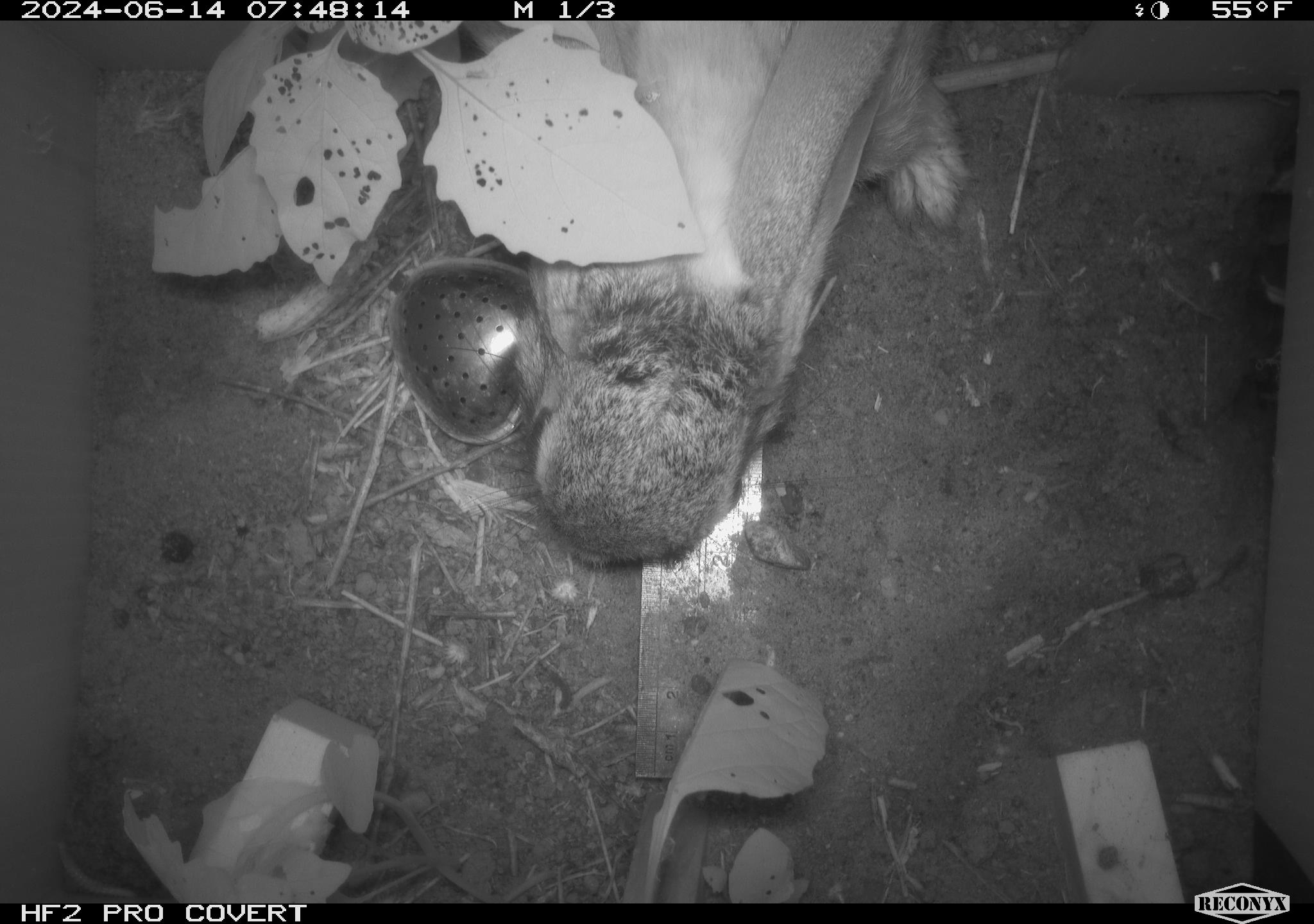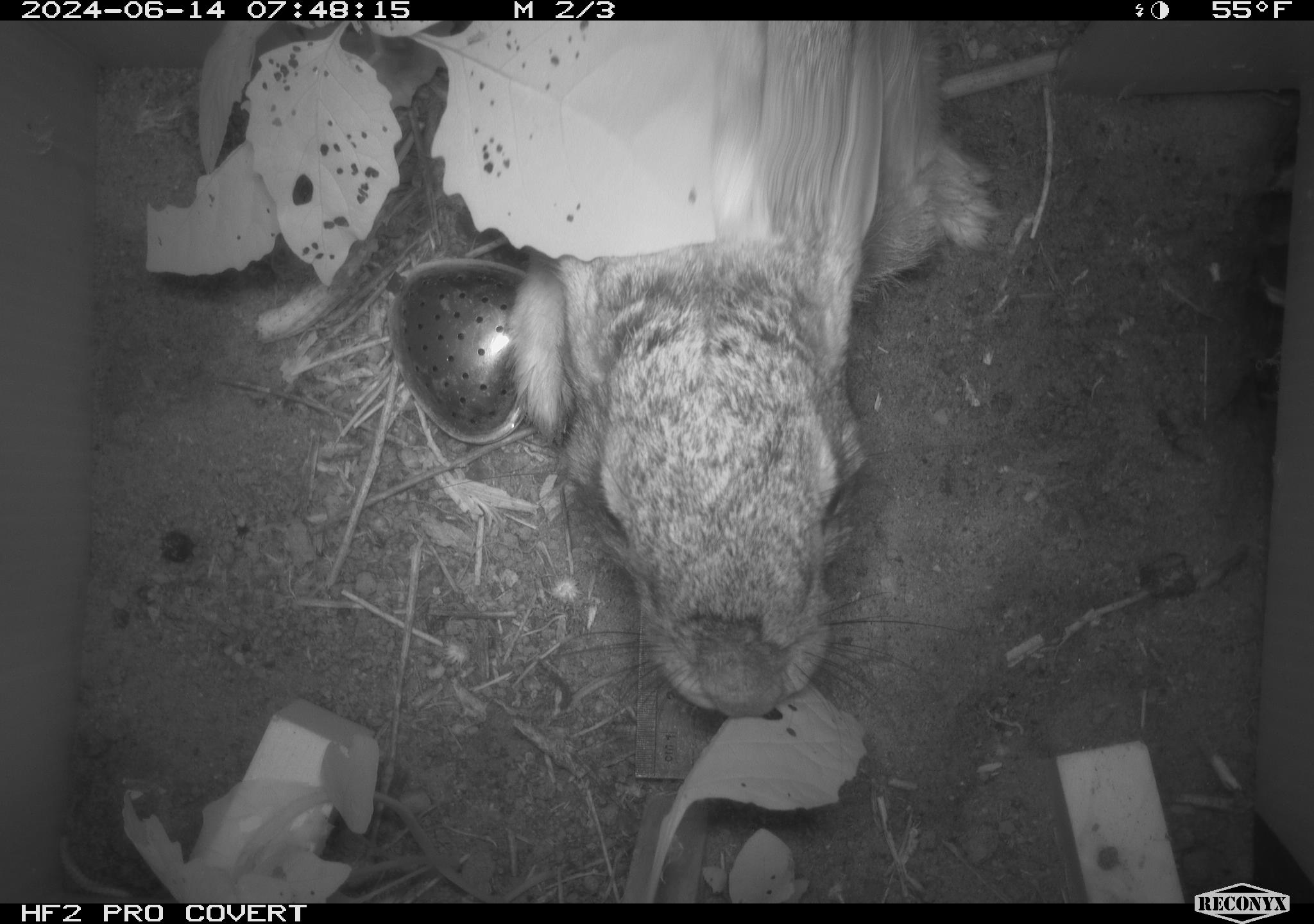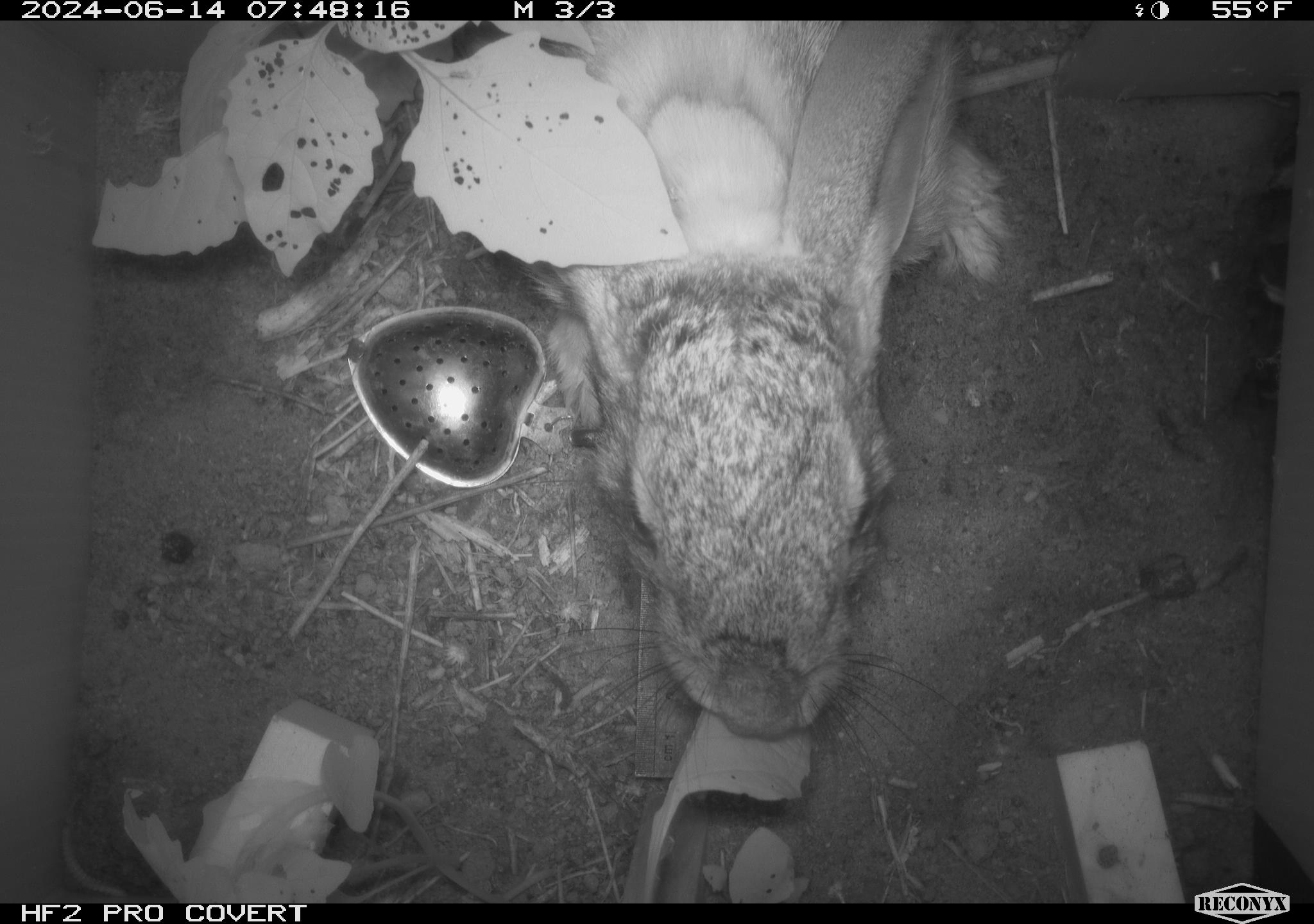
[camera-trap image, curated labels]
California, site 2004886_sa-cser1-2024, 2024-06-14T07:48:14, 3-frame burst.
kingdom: Animalia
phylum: Chordata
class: Mammalia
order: Lagomorpha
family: Leporidae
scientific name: Leporidae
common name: rabbit or hare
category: rabbit and hare family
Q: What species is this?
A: Rabbit and hare family (rabbit or hare) (Leporidae).